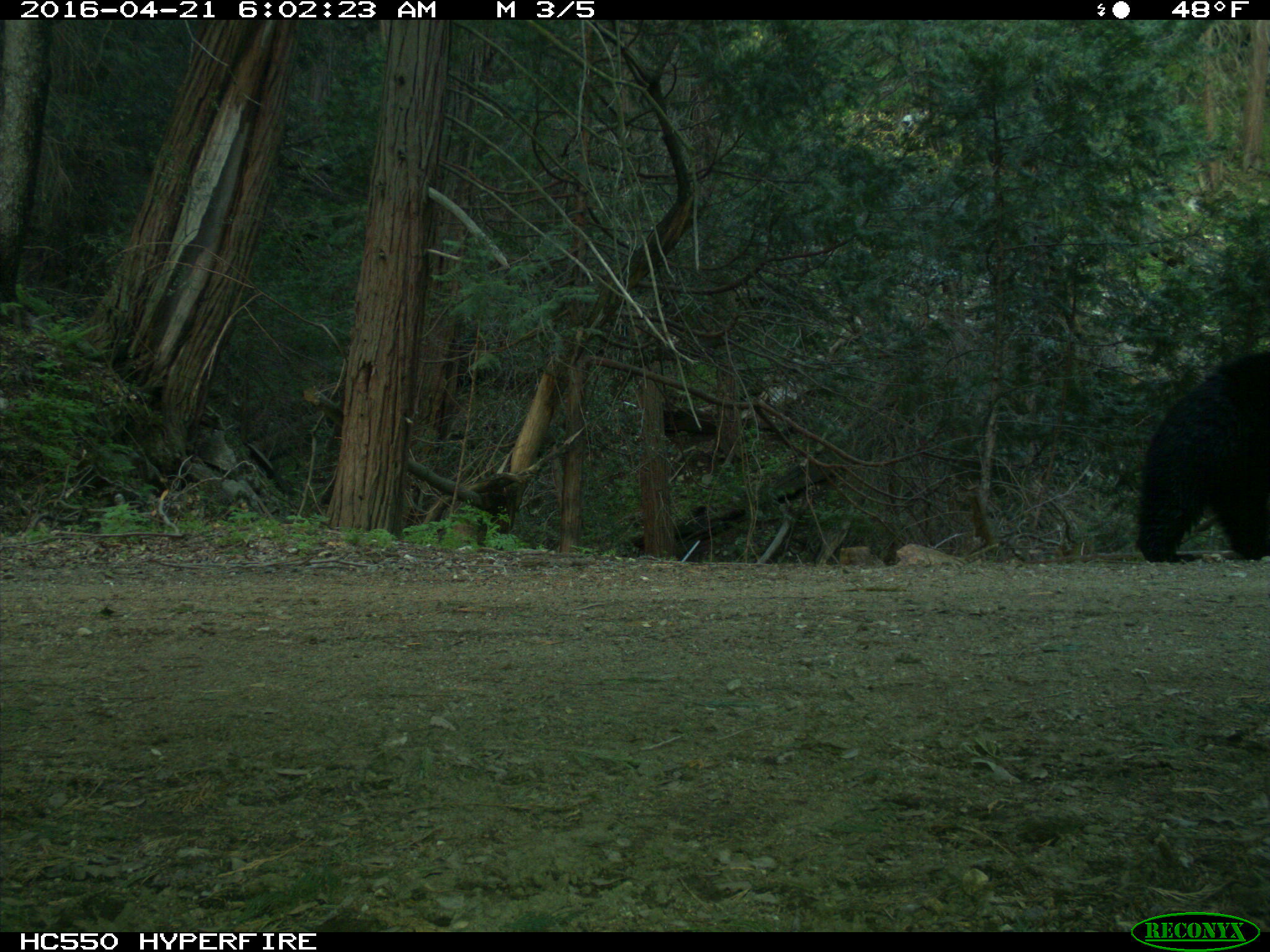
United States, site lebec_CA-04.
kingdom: Animalia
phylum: Chordata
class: Mammalia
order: Carnivora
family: Ursidae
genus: Ursus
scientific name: Ursus americanus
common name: american black bear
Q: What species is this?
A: Ursus americanus (american black bear).